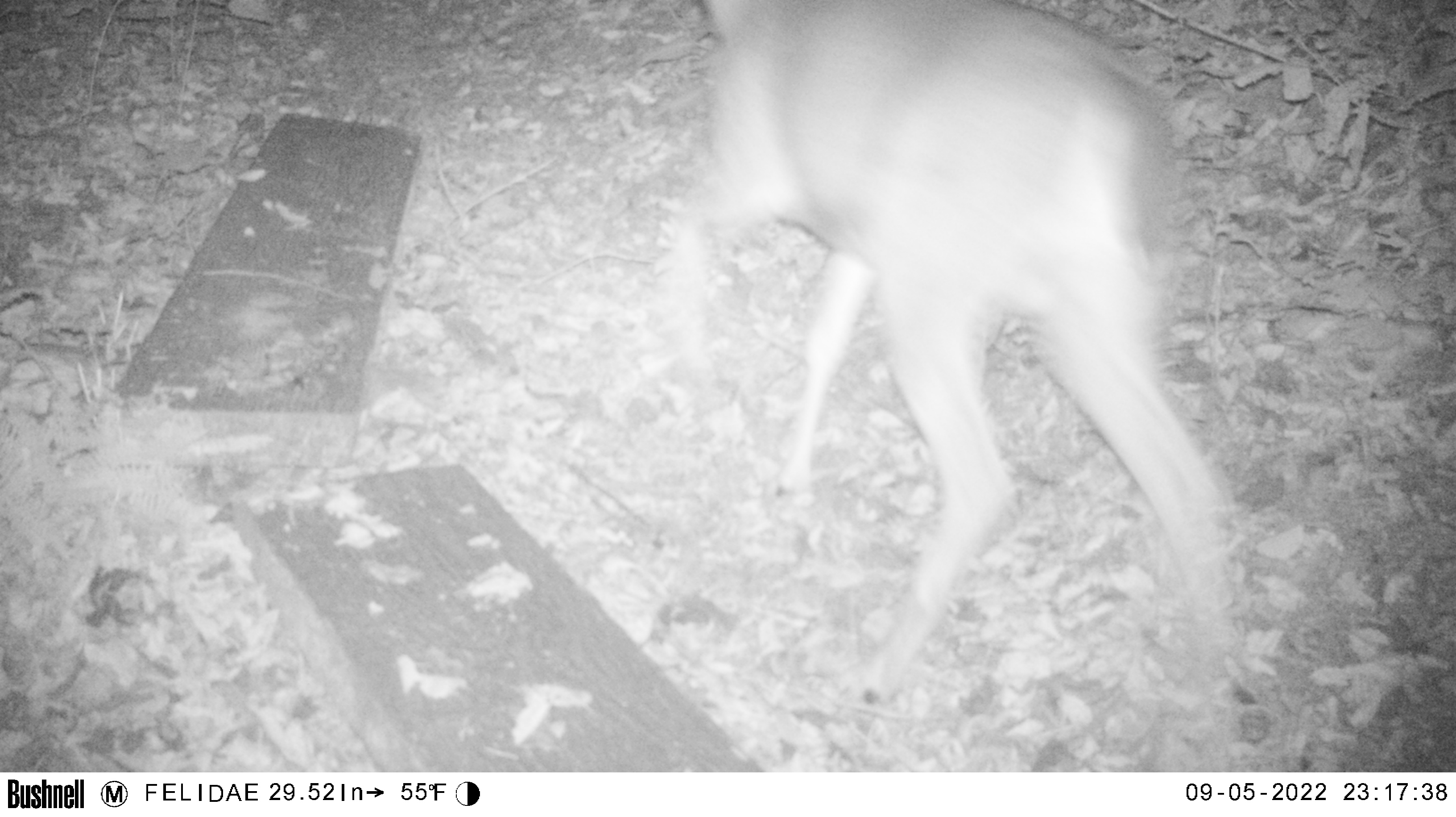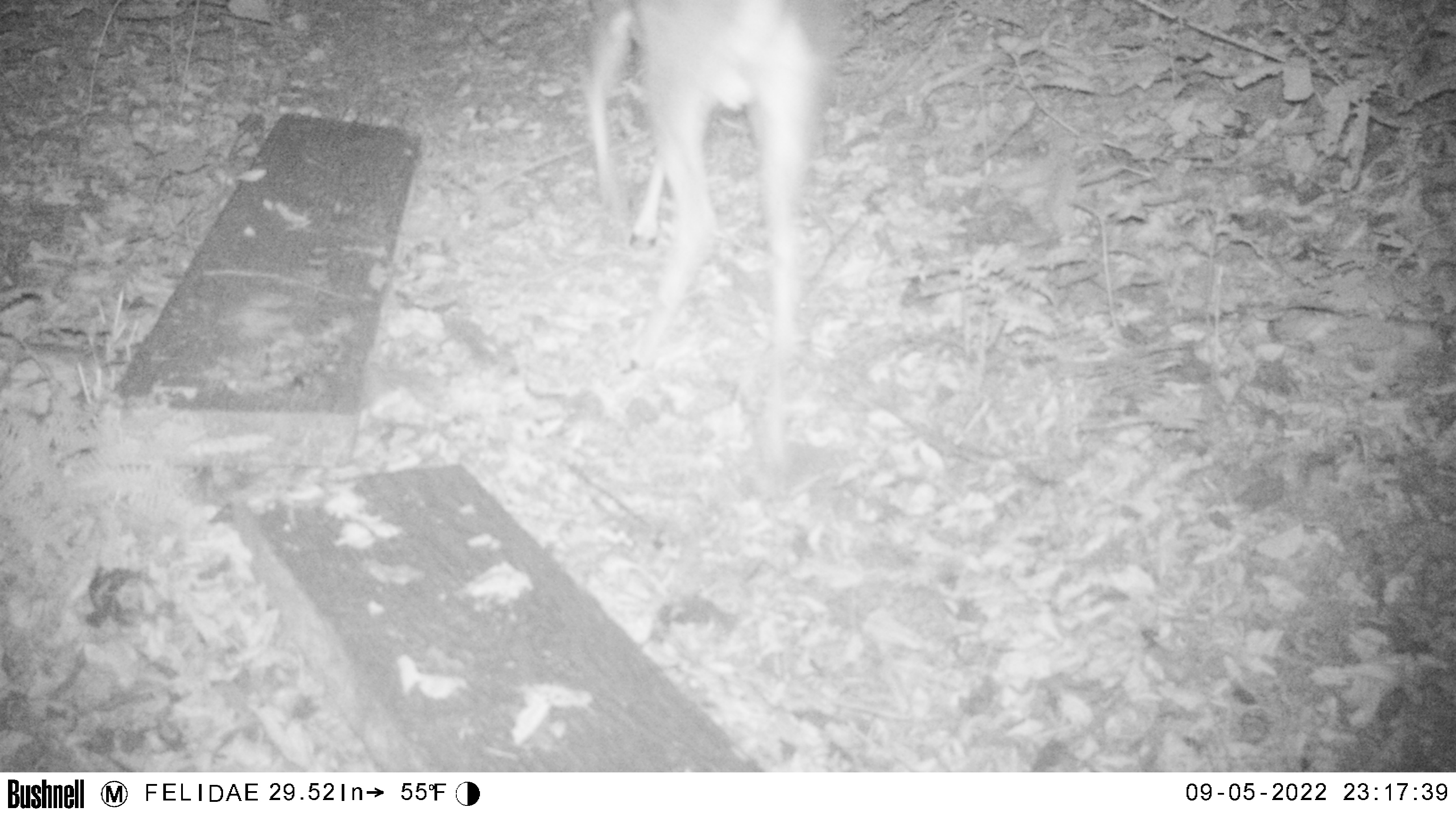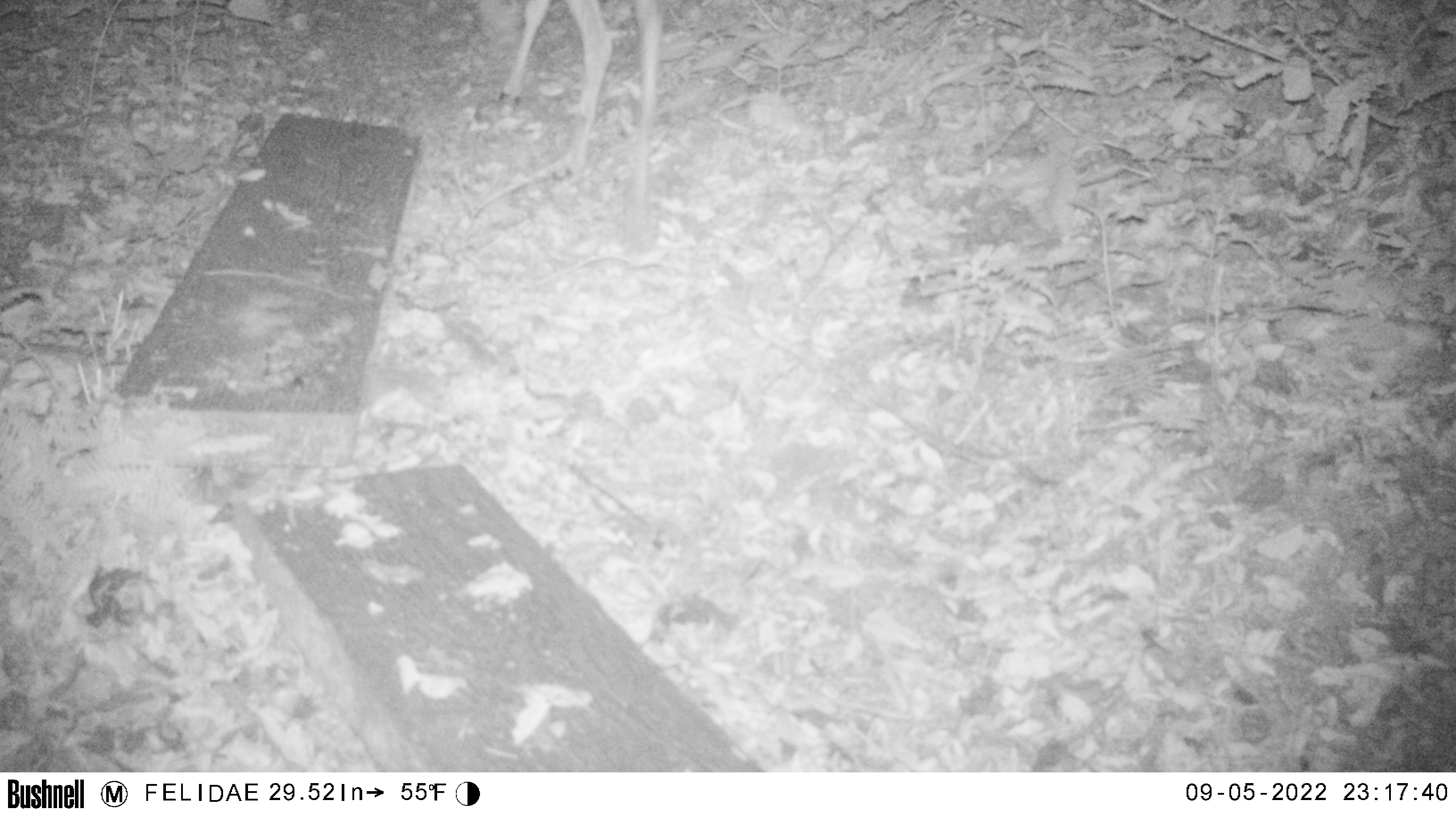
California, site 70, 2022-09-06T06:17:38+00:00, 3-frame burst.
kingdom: Animalia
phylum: Chordata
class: Mammalia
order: Artiodactyla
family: Cervidae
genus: Odocoileus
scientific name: Odocoileus hemionus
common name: mule deer